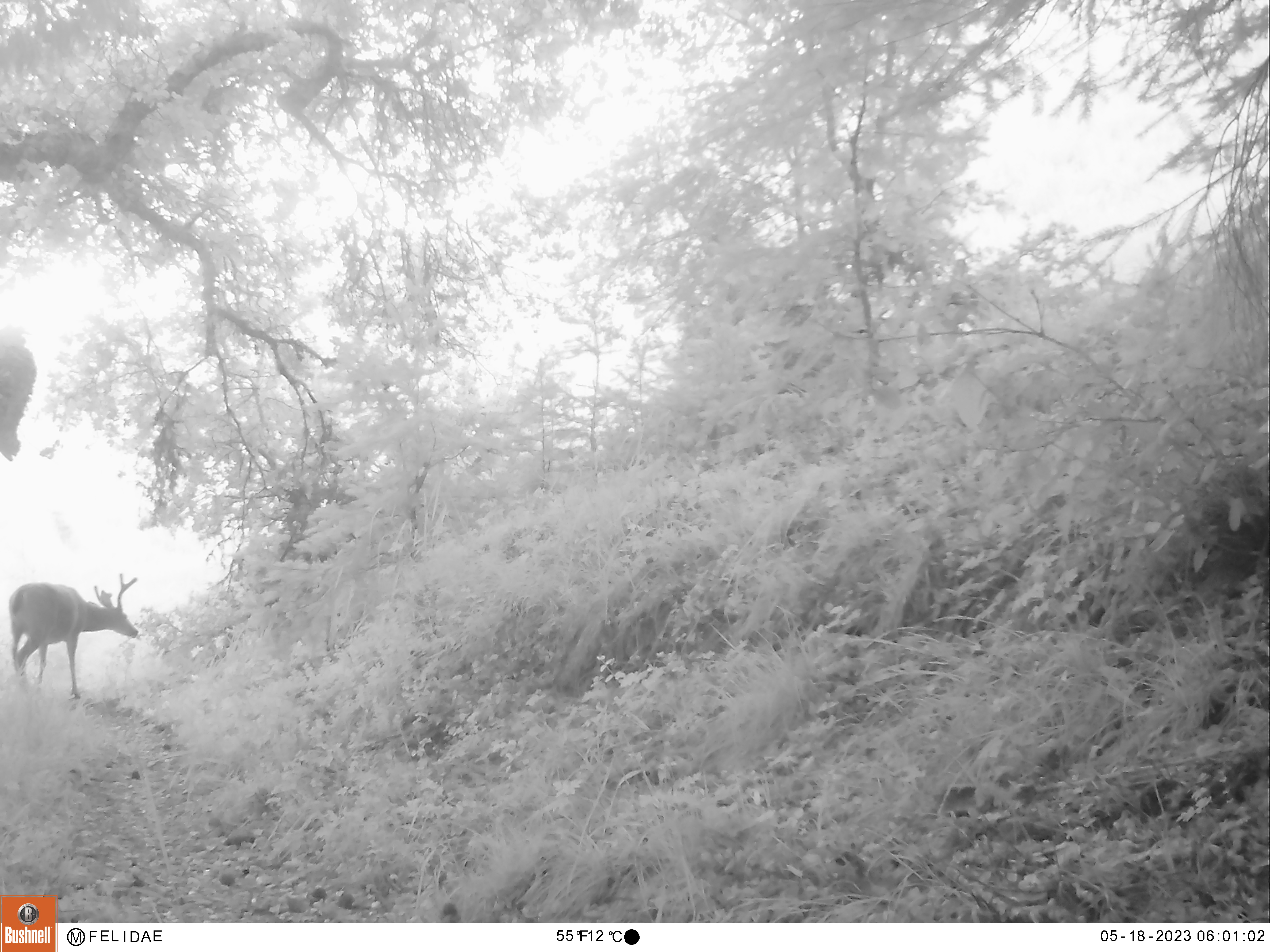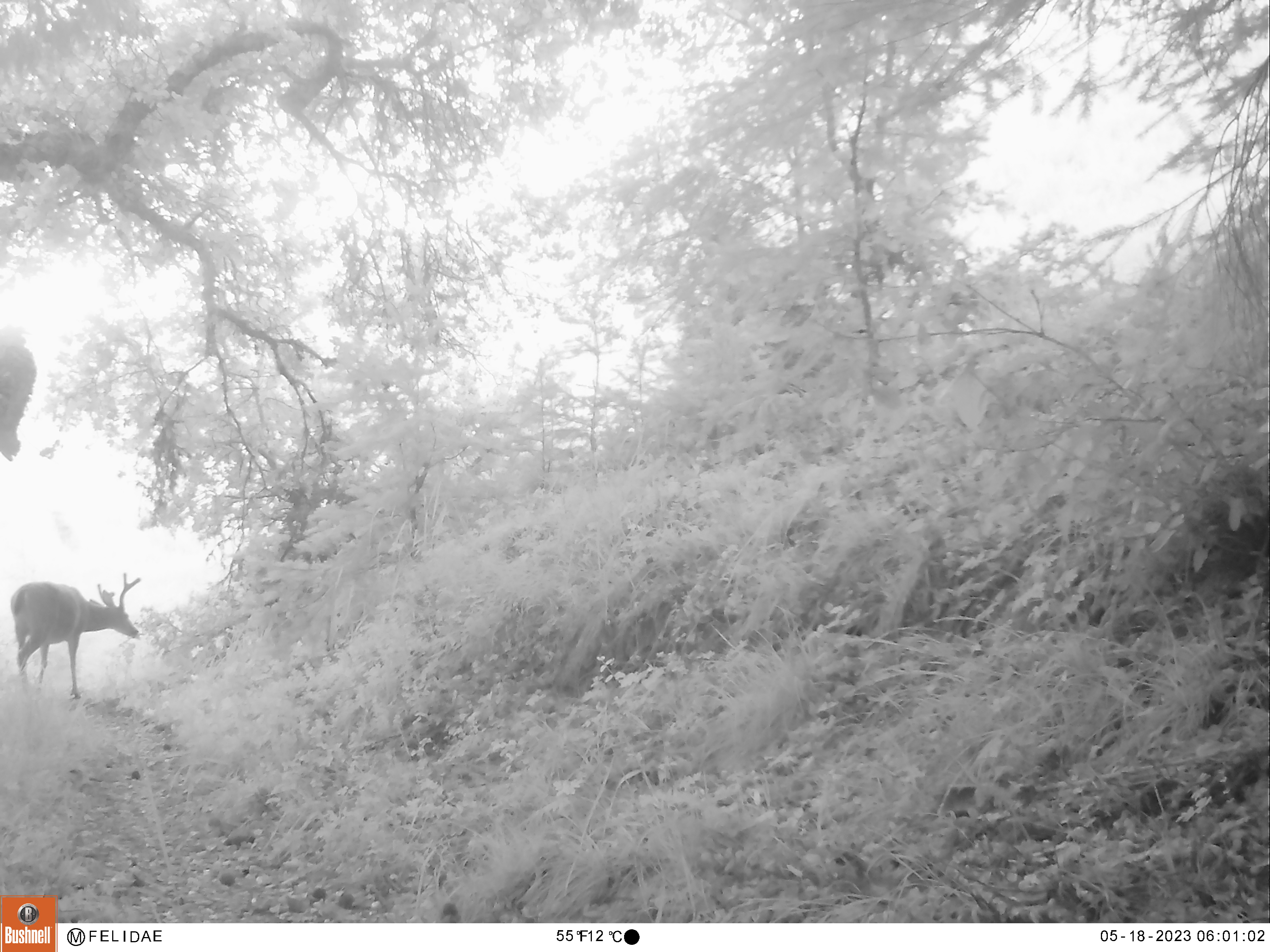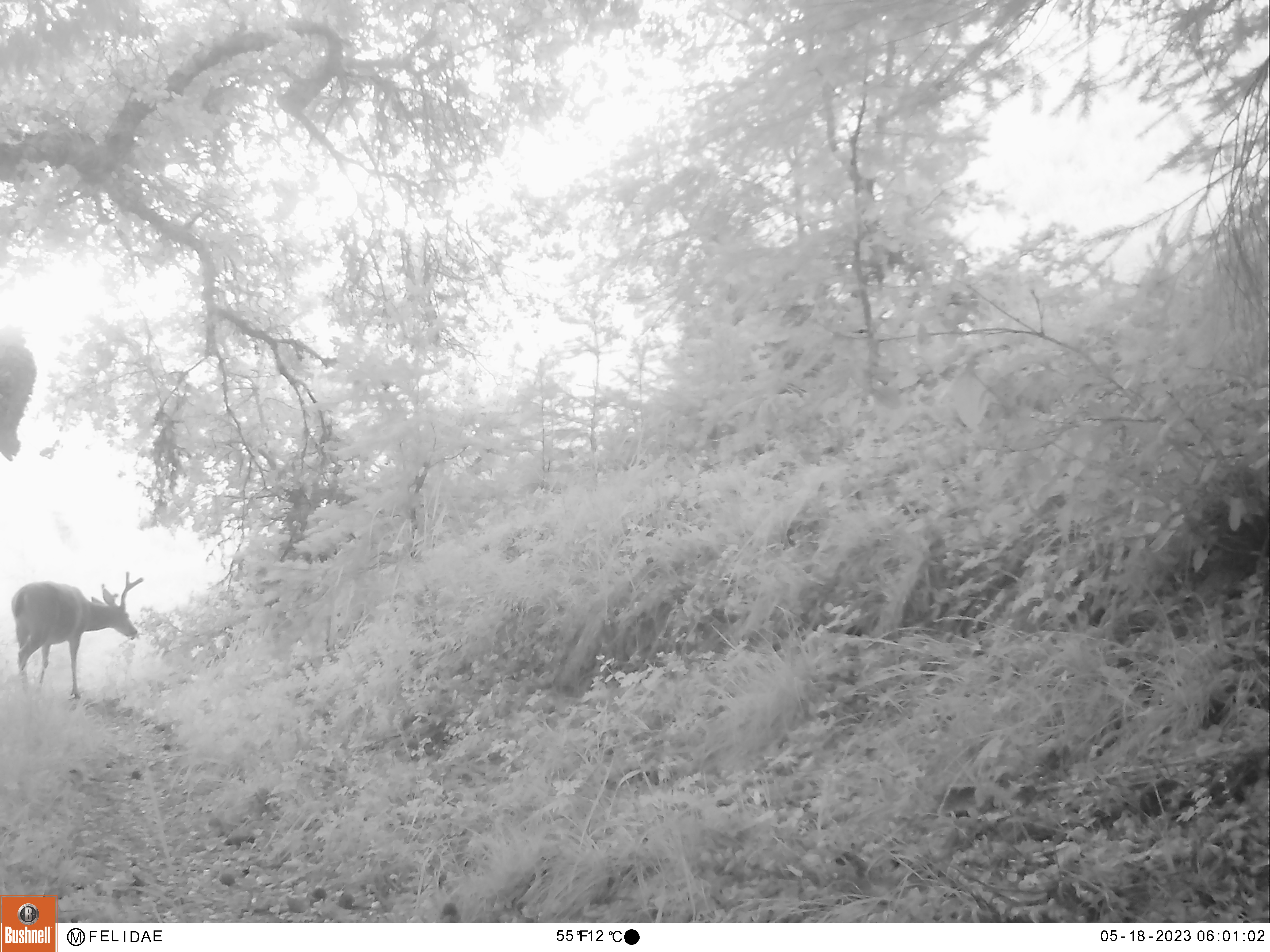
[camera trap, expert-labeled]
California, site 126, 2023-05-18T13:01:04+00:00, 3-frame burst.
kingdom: Animalia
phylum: Chordata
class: Mammalia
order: Artiodactyla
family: Cervidae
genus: Odocoileus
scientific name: Odocoileus hemionus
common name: mule deer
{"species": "mule deer (Odocoileus hemionus)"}